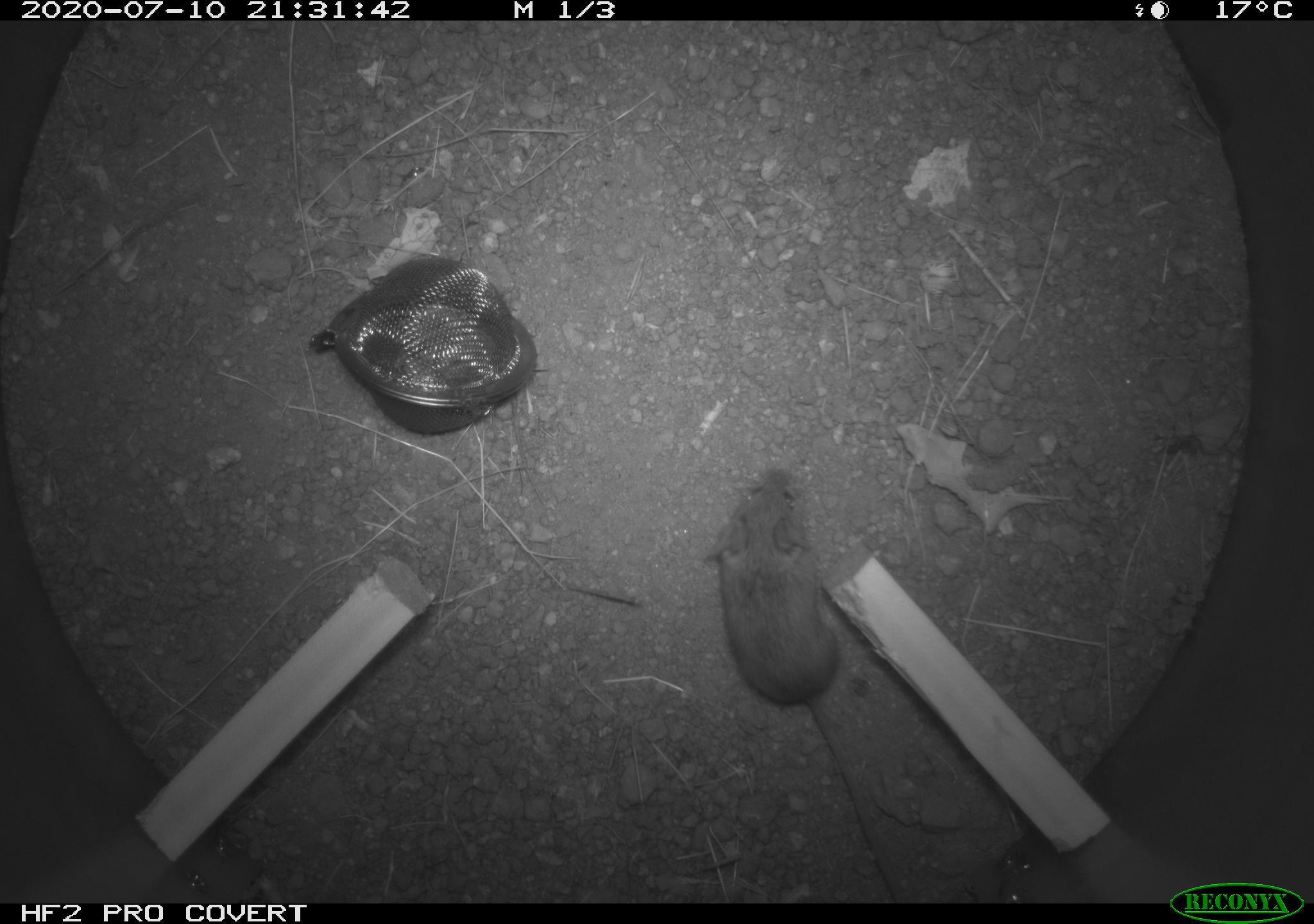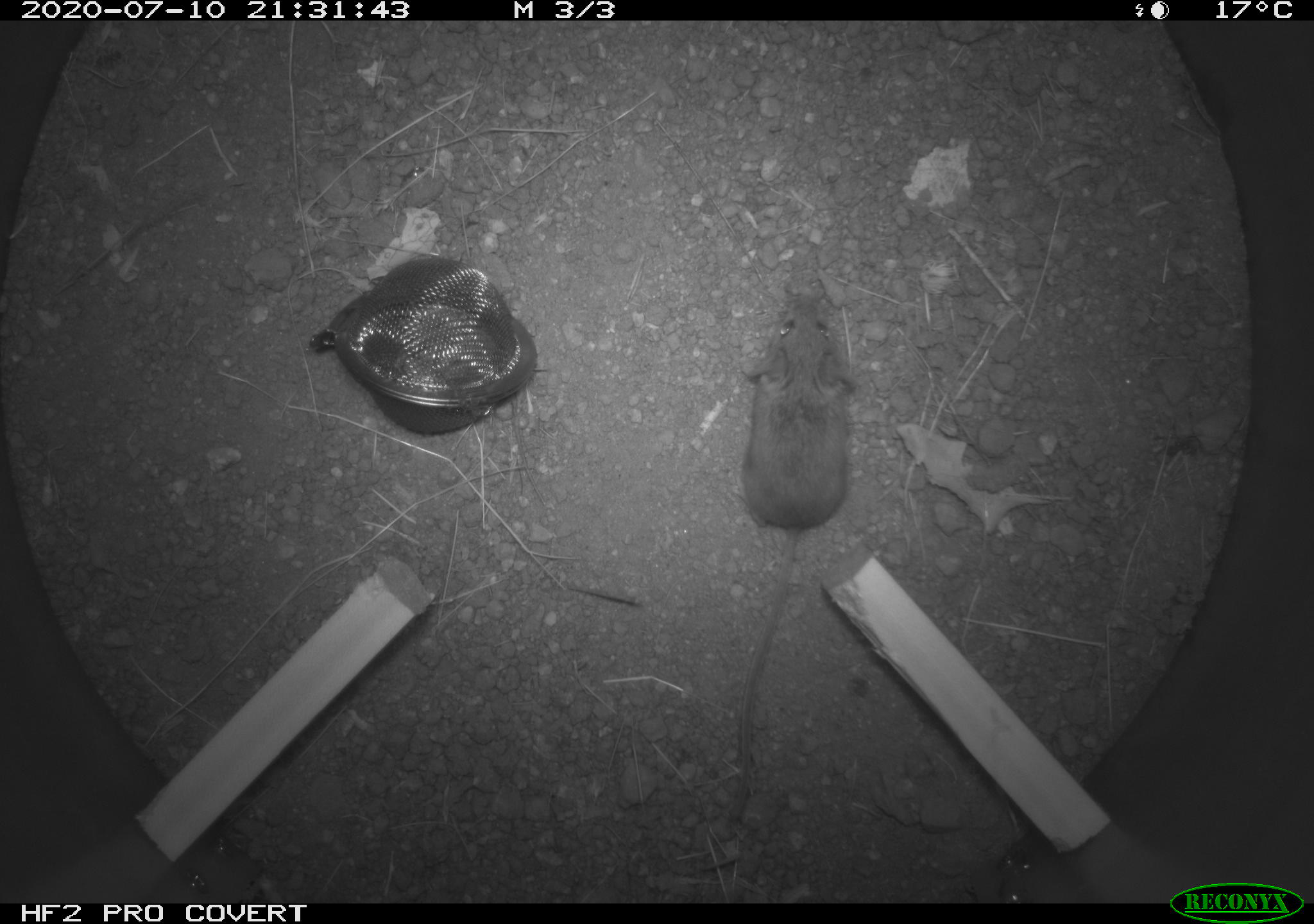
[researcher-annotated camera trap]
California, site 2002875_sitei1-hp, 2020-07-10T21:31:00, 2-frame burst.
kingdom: Animalia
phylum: Chordata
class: Mammalia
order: Rodentia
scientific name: Rodentia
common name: rodent